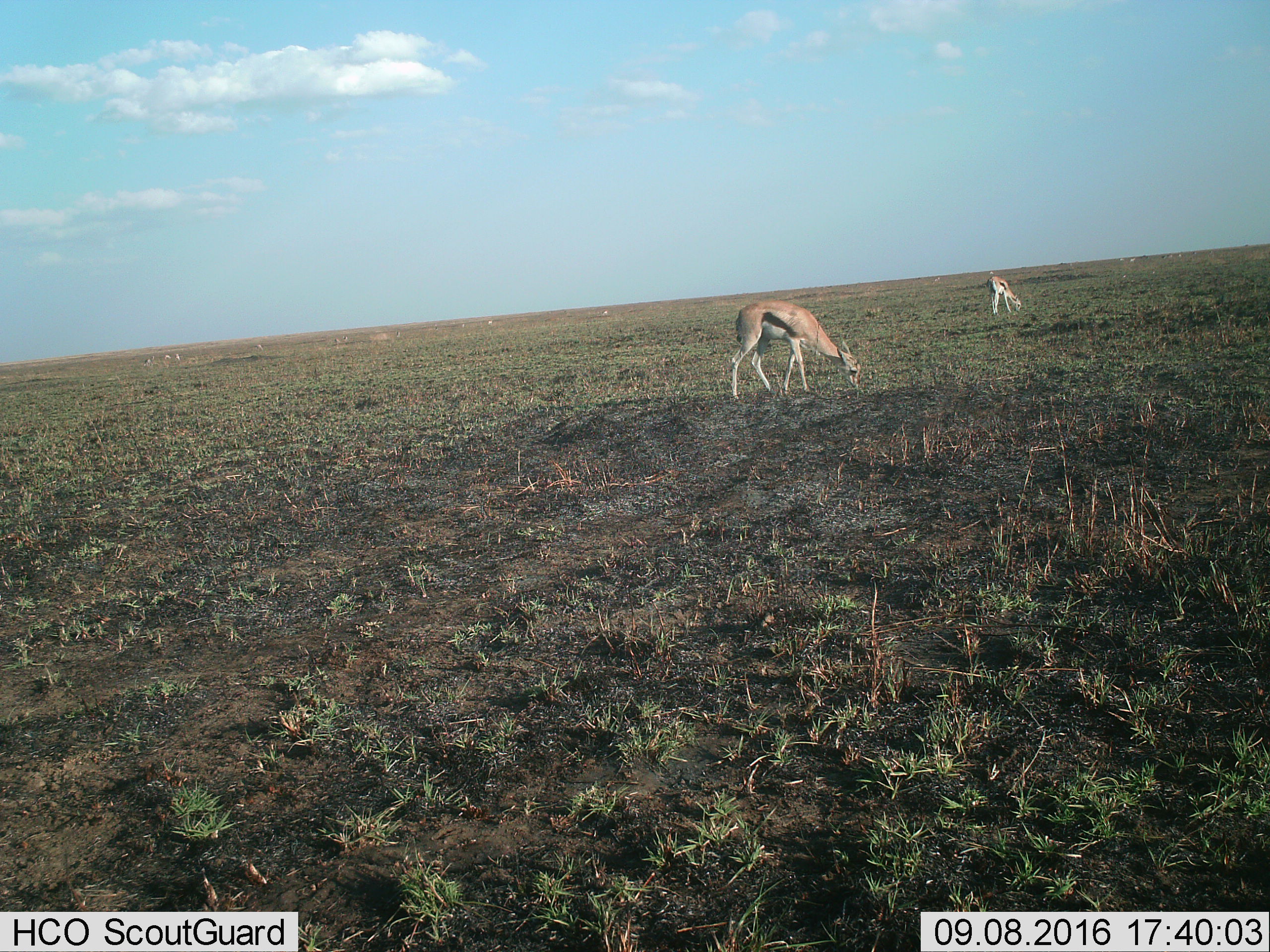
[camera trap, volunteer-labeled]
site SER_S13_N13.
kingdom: Animalia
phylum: Chordata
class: Mammalia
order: Artiodactyla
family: Bovidae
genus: Eudorcas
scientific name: Eudorcas thomsonii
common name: thomson's gazelle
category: gazellethomsons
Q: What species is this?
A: Gazellethomsons (thomson's gazelle) (Eudorcas thomsonii).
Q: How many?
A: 2.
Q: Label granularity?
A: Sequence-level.